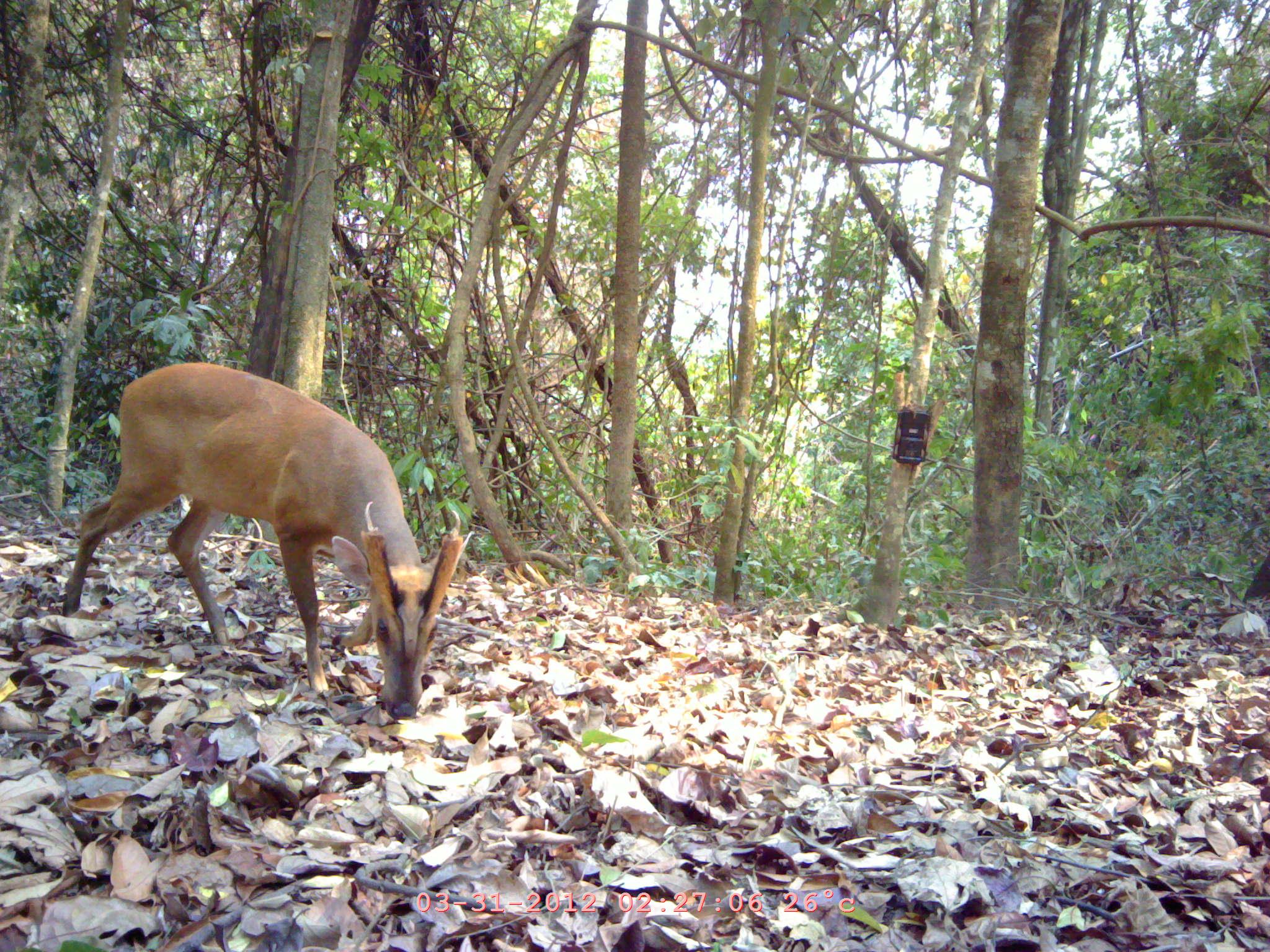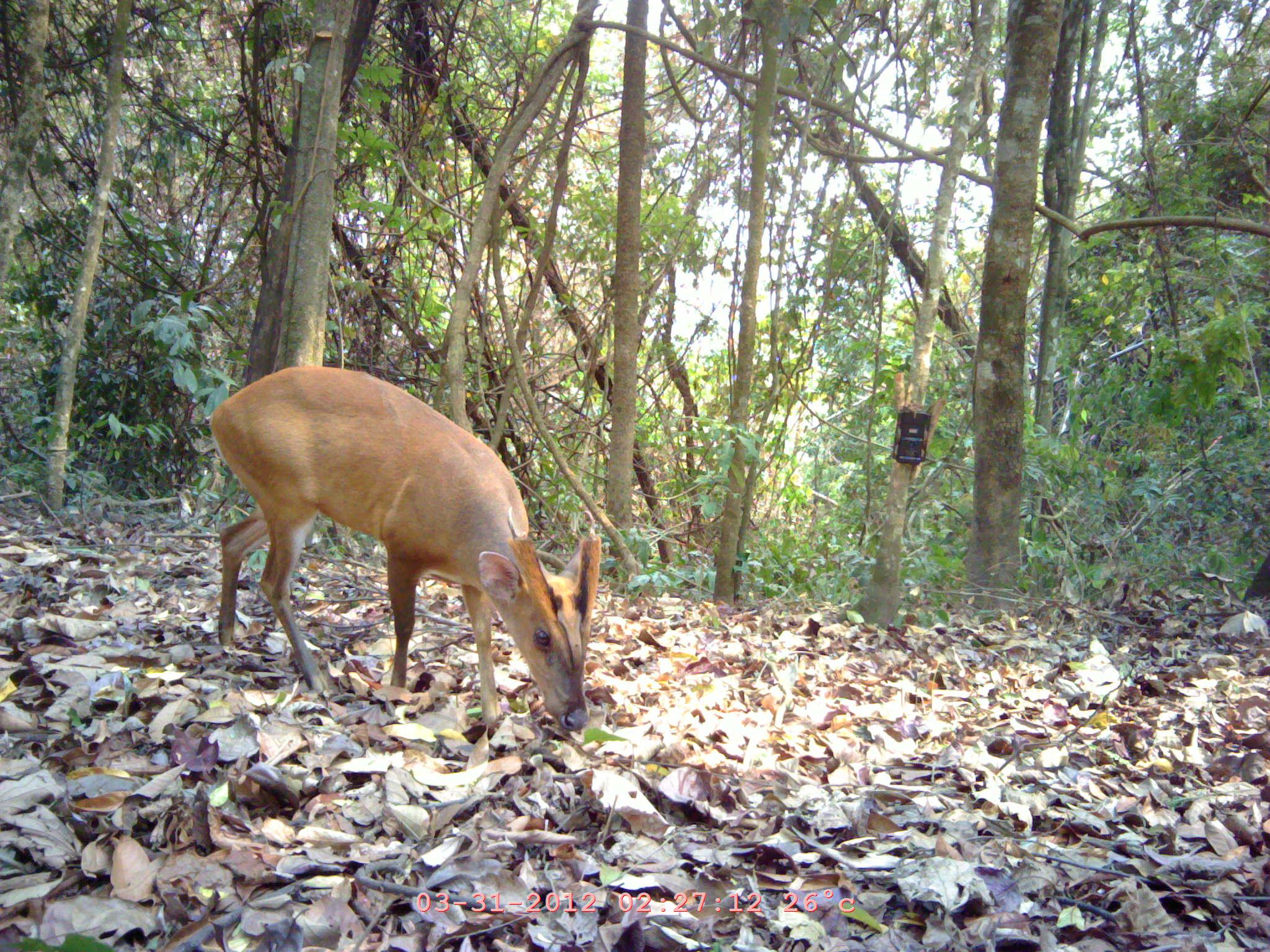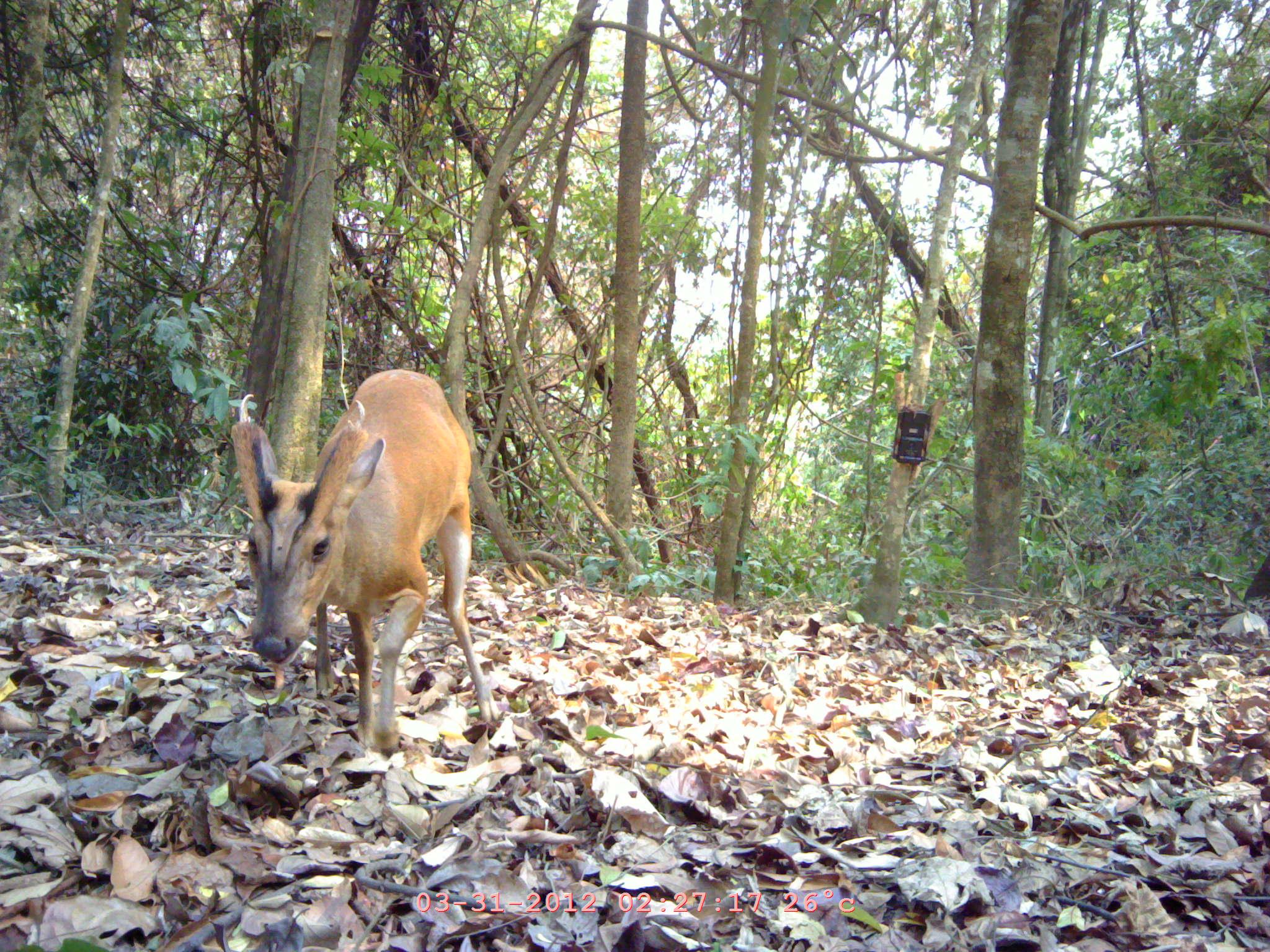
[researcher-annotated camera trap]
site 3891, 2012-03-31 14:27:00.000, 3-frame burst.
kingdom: Animalia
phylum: Chordata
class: Mammalia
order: Artiodactyla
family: Cervidae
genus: Muntiacus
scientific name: Muntiacus muntjak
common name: southern red muntjac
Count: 1.